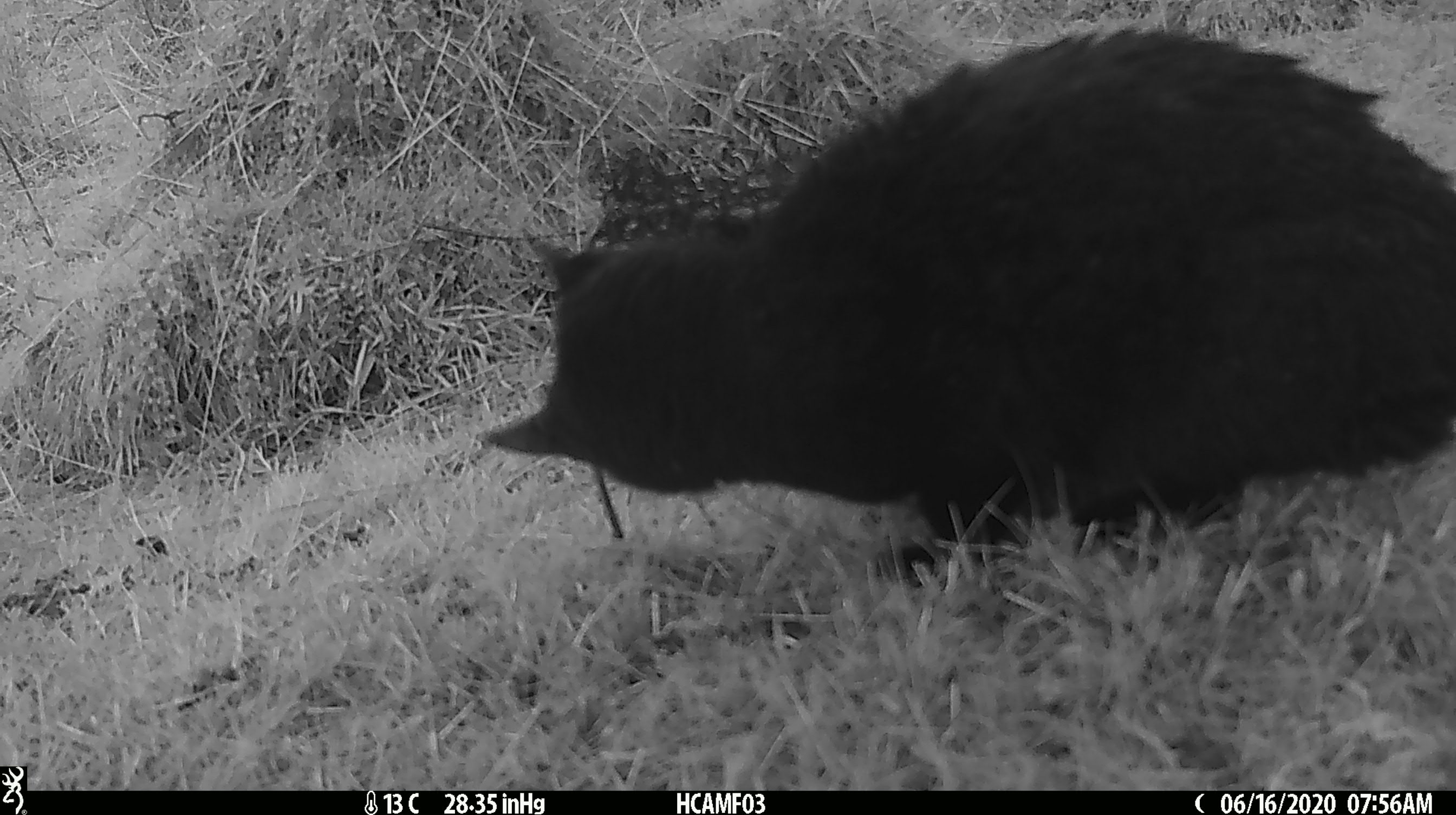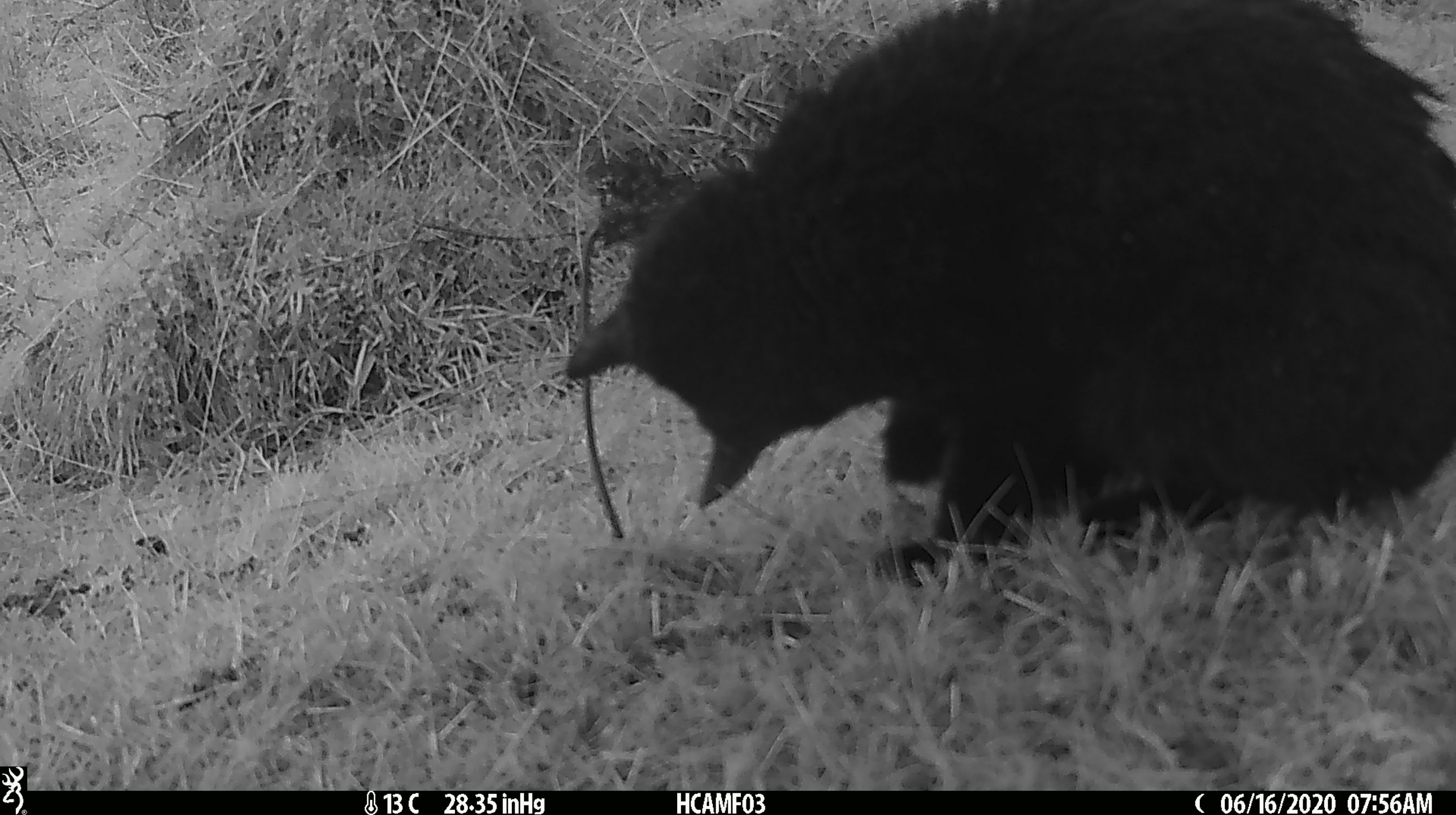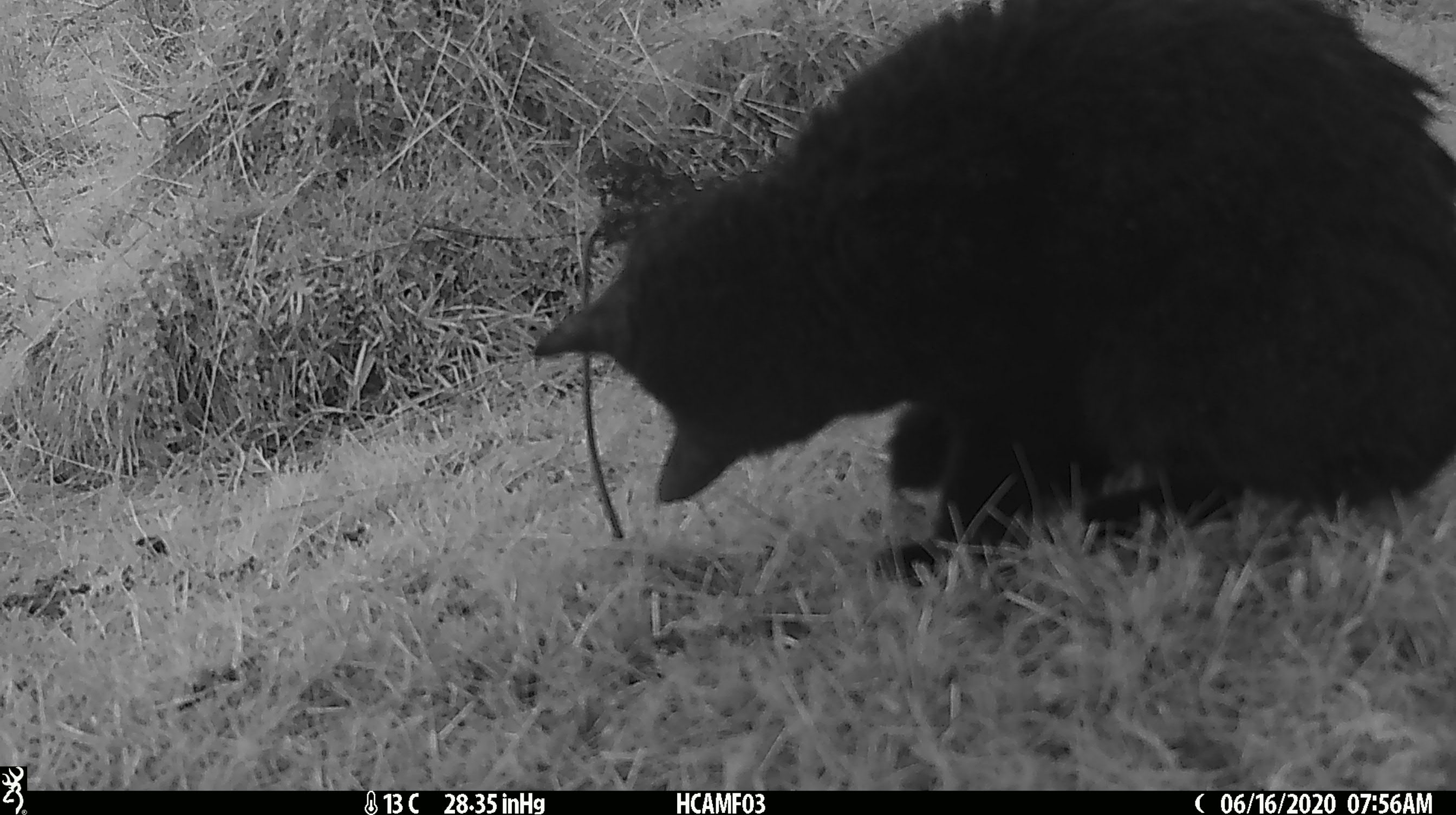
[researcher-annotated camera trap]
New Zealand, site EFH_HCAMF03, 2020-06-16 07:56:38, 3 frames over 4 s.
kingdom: Animalia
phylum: Chordata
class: Mammalia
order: Carnivora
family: Felidae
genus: Felis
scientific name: Felis catus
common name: domestic cat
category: cat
Cat (domestic cat) (Felis catus).